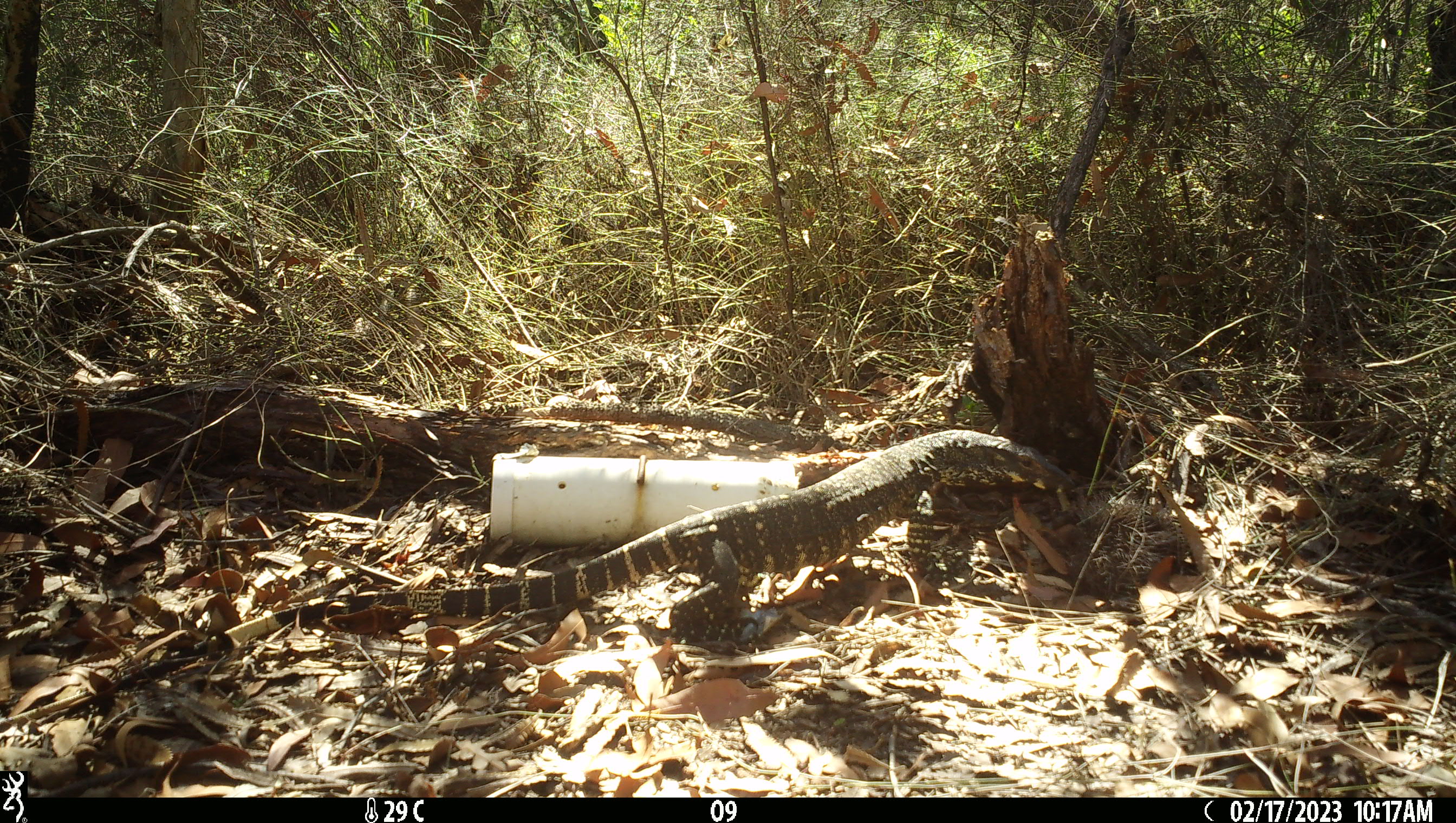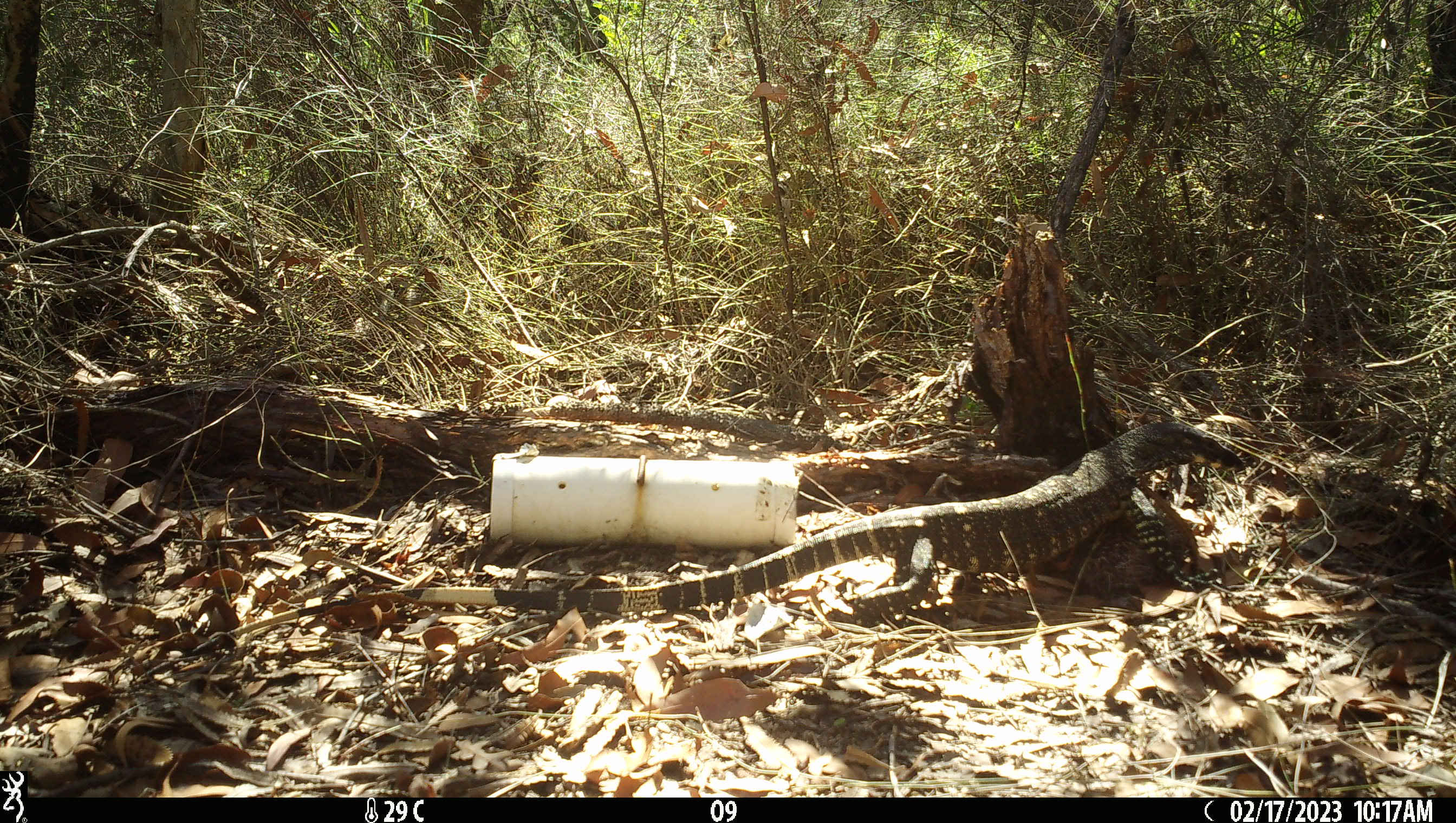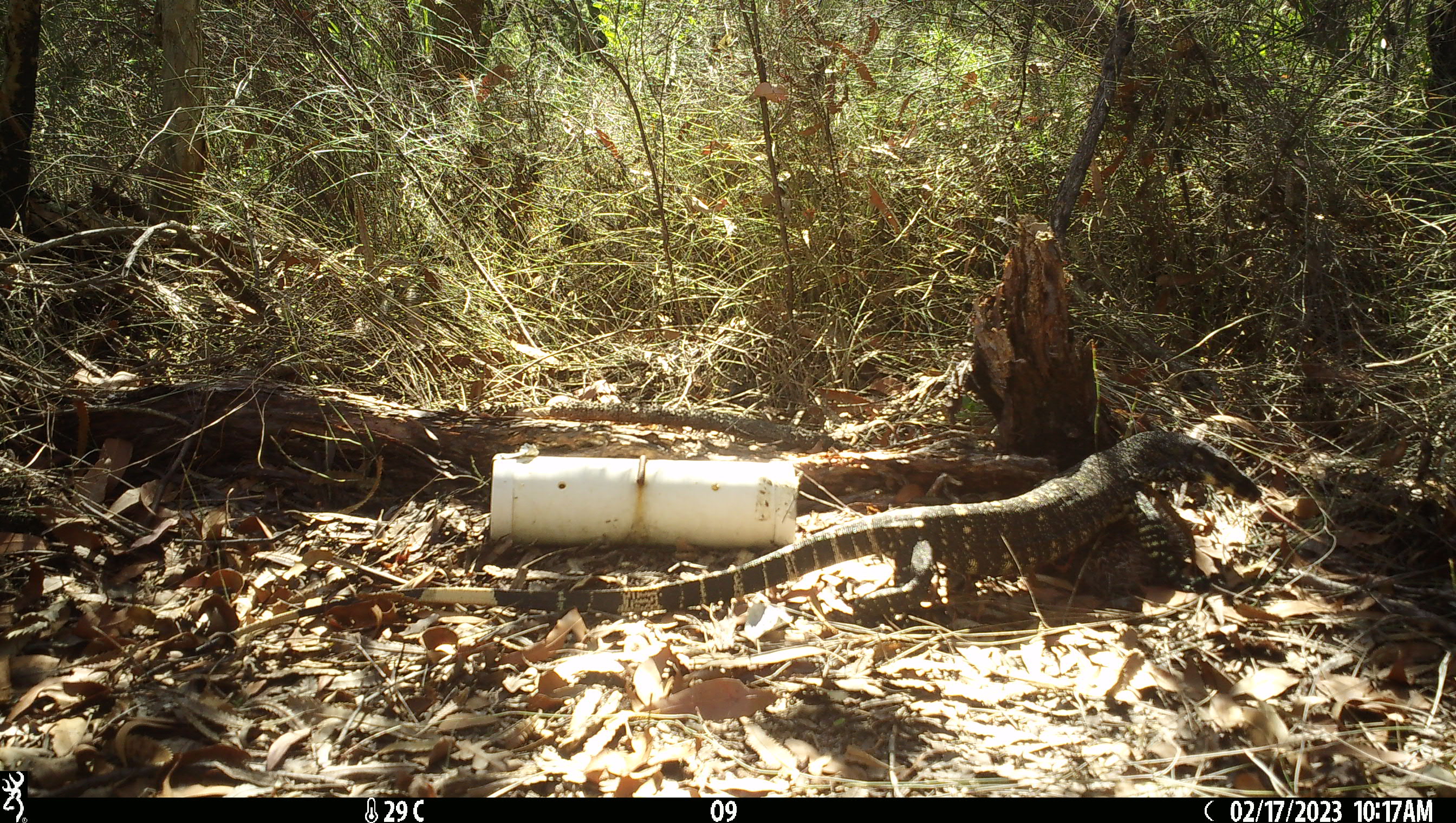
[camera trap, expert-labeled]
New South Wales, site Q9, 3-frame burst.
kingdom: Animalia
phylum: Chordata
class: Reptilia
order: Squamata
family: Varanidae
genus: Varanus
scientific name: Varanus varius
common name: lace monitor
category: goanna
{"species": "goanna (lace monitor) (Varanus varius)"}